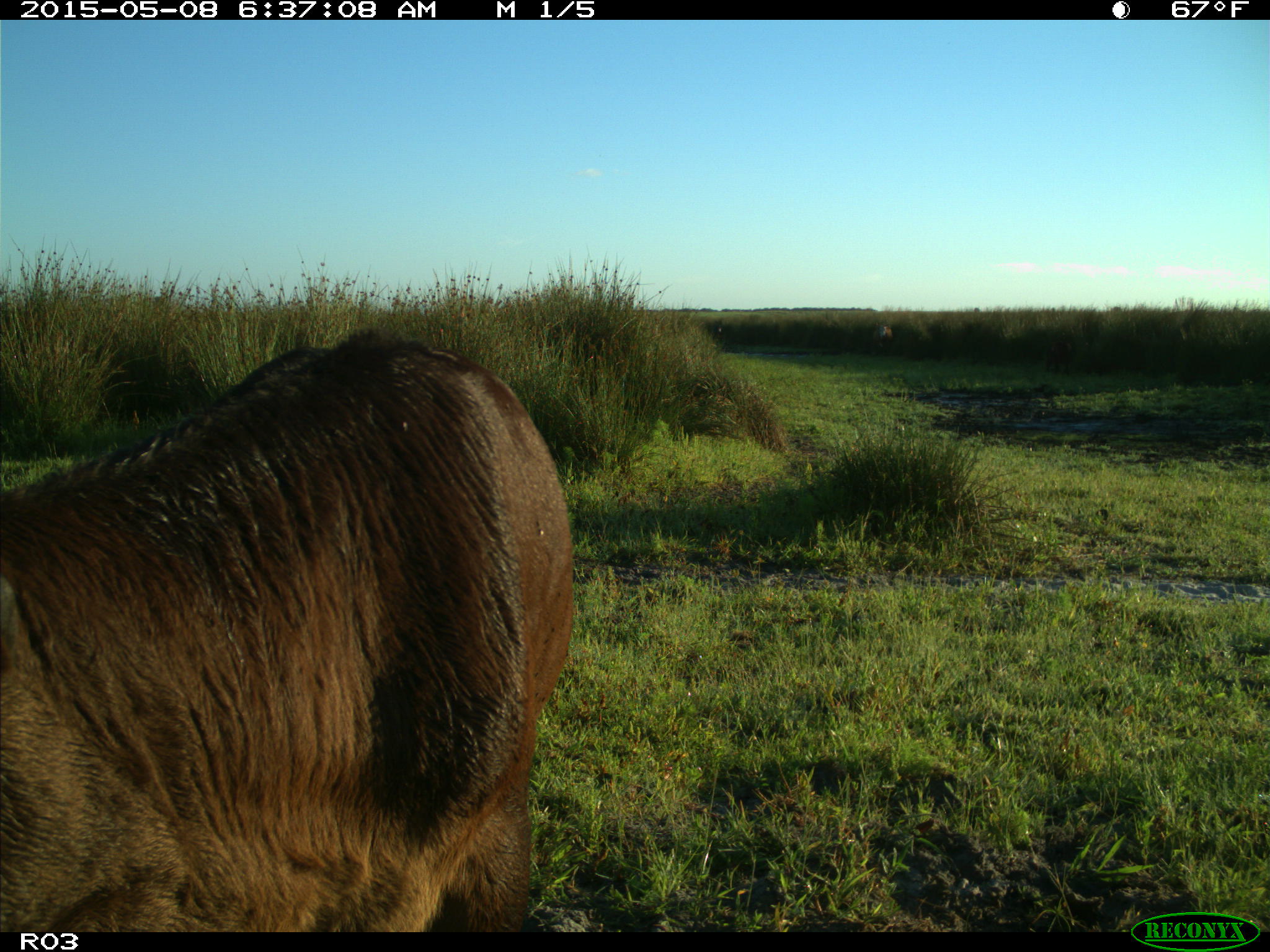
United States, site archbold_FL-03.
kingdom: Animalia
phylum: Chordata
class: Mammalia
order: Artiodactyla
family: Bovidae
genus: Bos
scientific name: Bos taurus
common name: domestic cow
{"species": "Bos taurus (domestic cow)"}